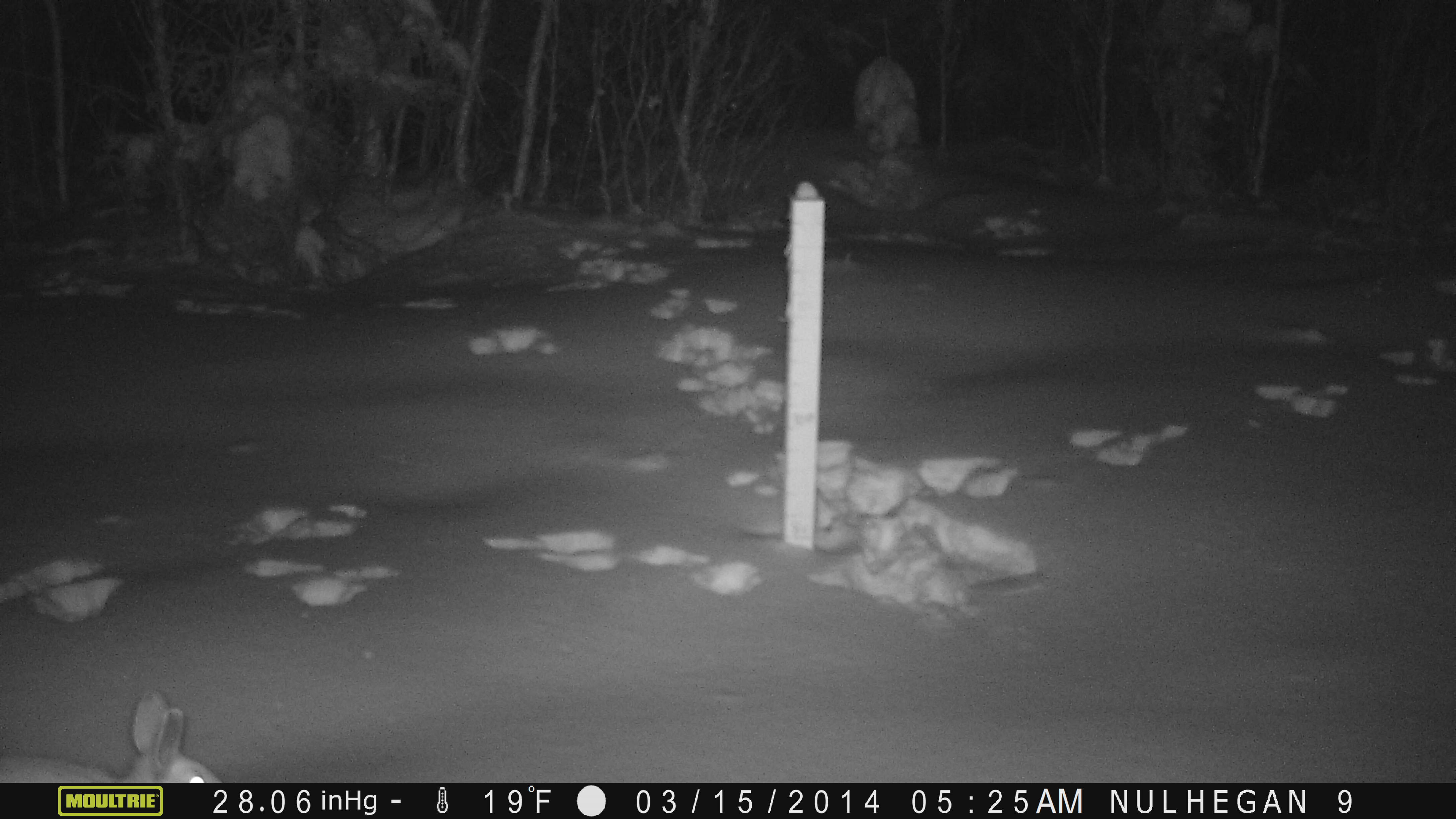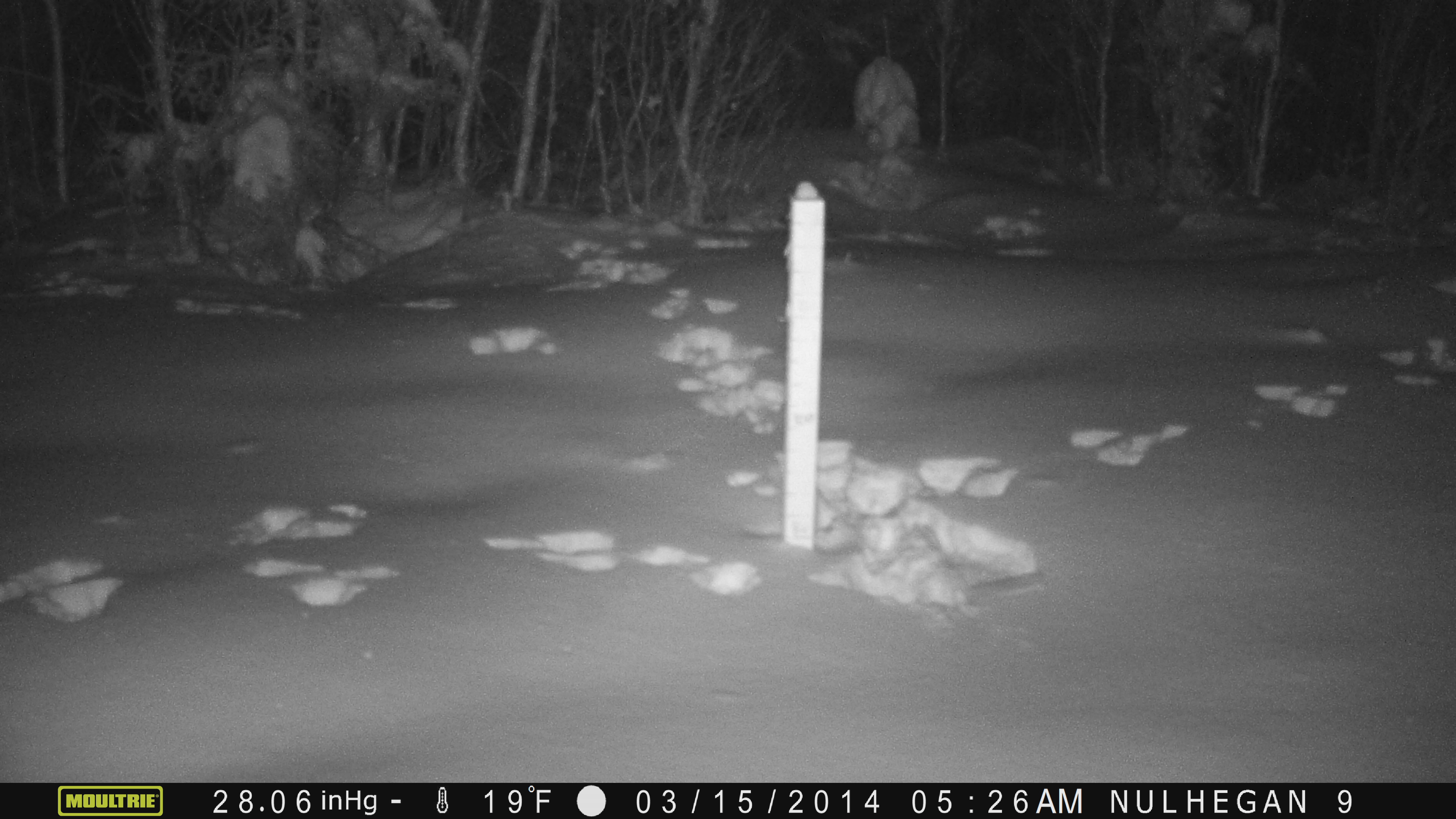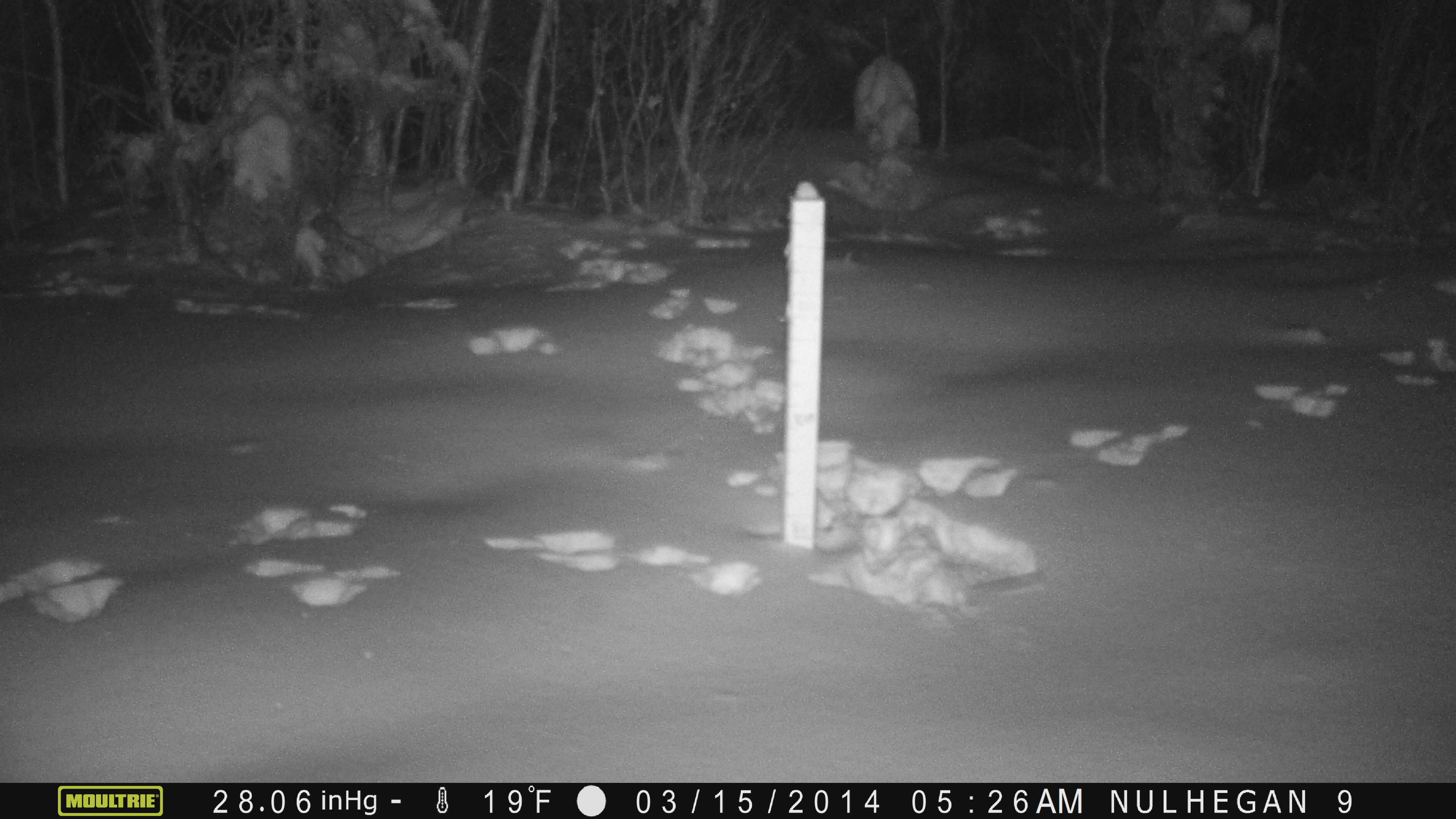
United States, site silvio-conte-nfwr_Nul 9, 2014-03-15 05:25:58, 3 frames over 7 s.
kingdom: Animalia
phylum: Chordata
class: Mammalia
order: Lagomorpha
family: Leporidae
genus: Lepus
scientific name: Lepus americanus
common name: snowshoe hare